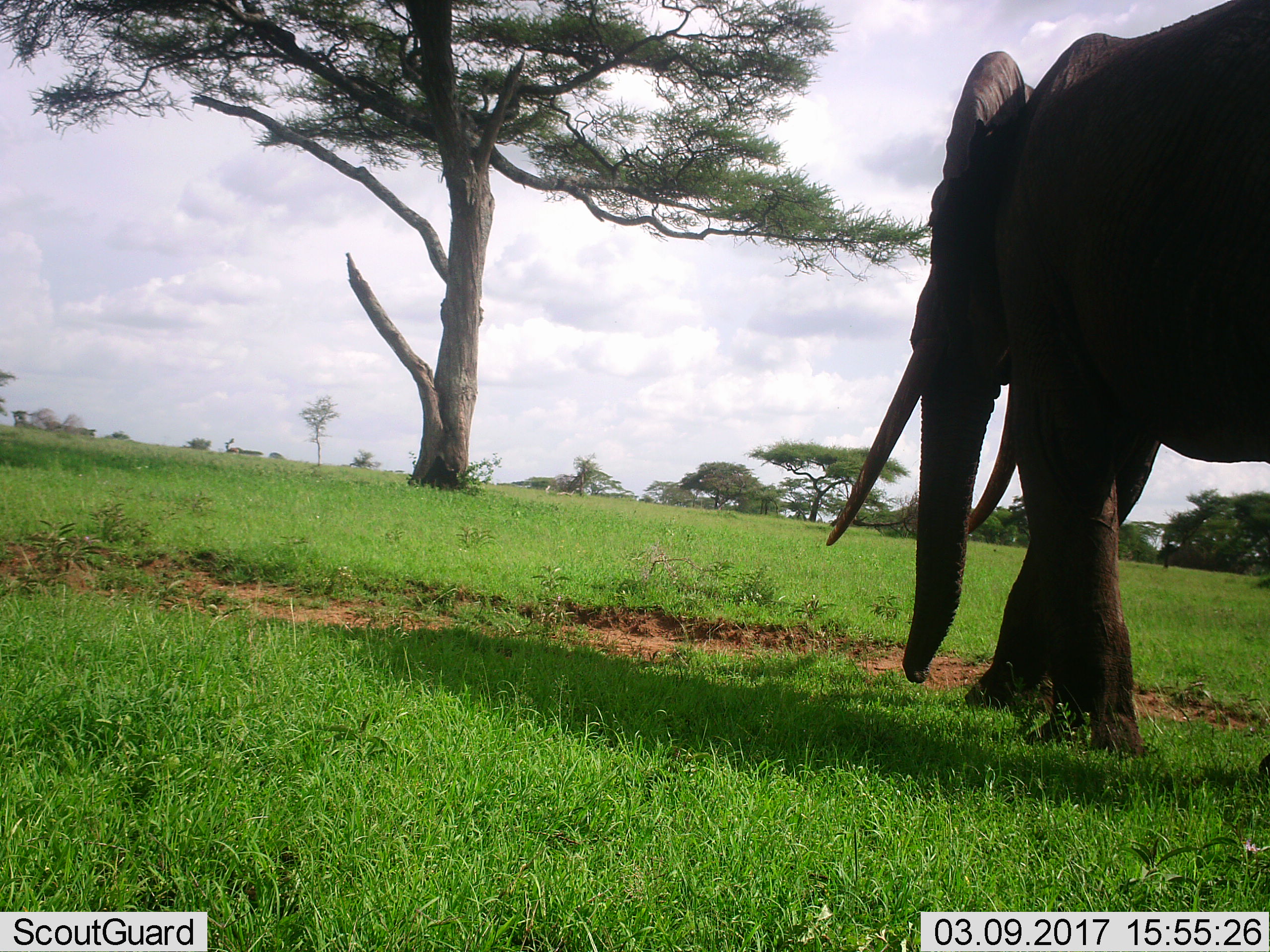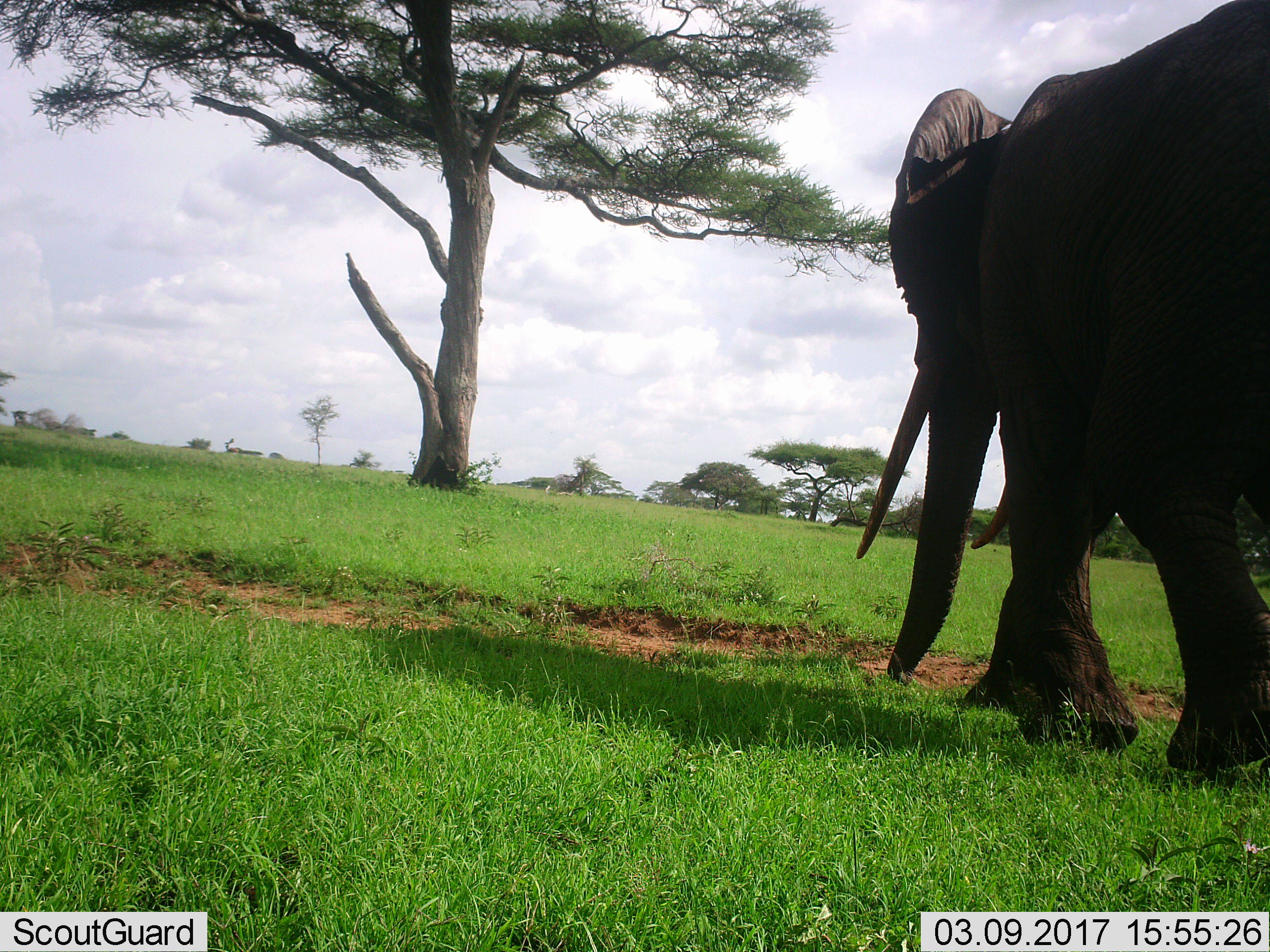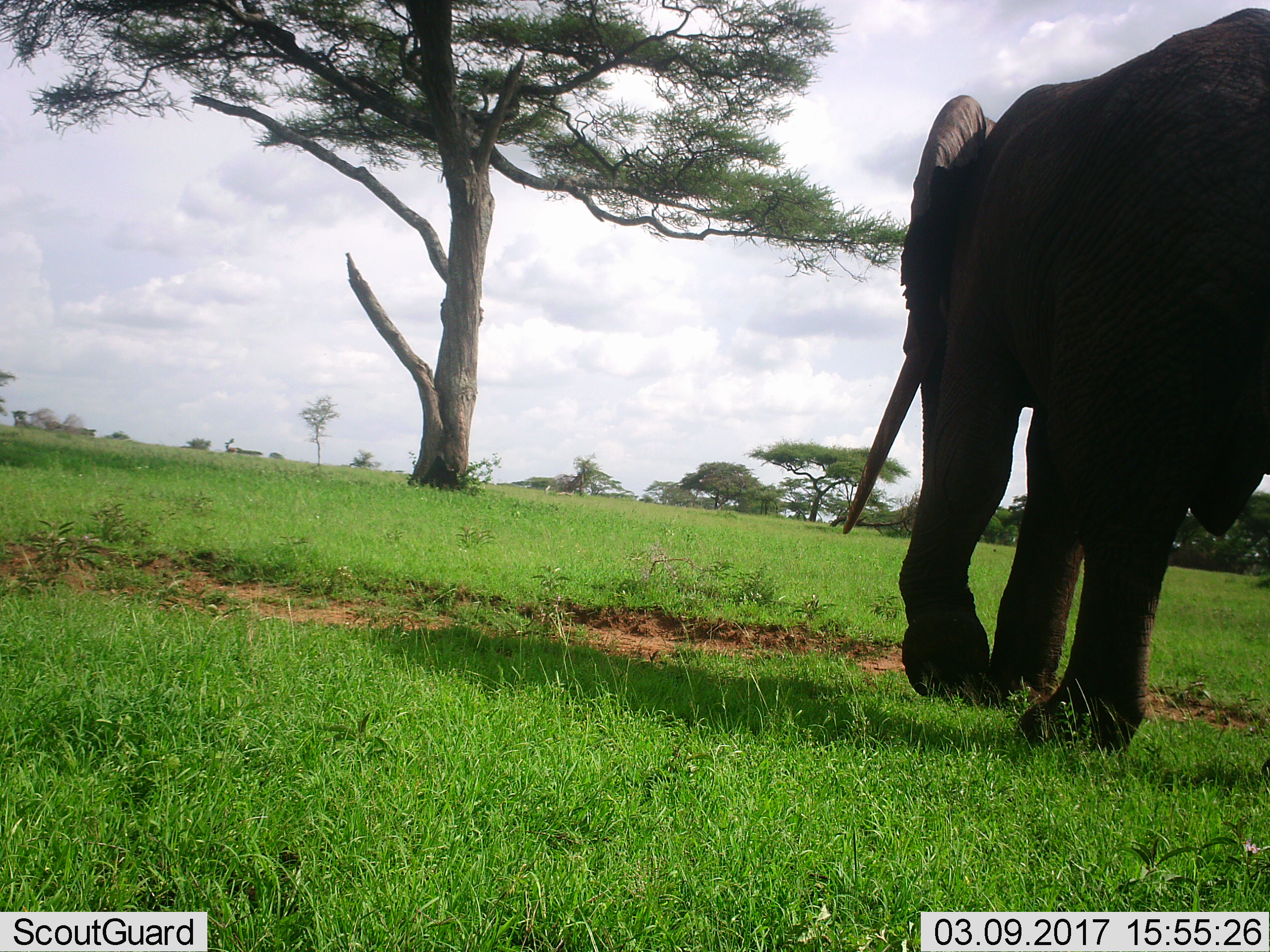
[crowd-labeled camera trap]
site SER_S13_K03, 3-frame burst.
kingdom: Animalia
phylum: Chordata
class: Mammalia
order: Proboscidea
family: Elephantidae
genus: Loxodonta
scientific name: Loxodonta africana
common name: african bush elephant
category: elephant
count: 1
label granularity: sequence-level